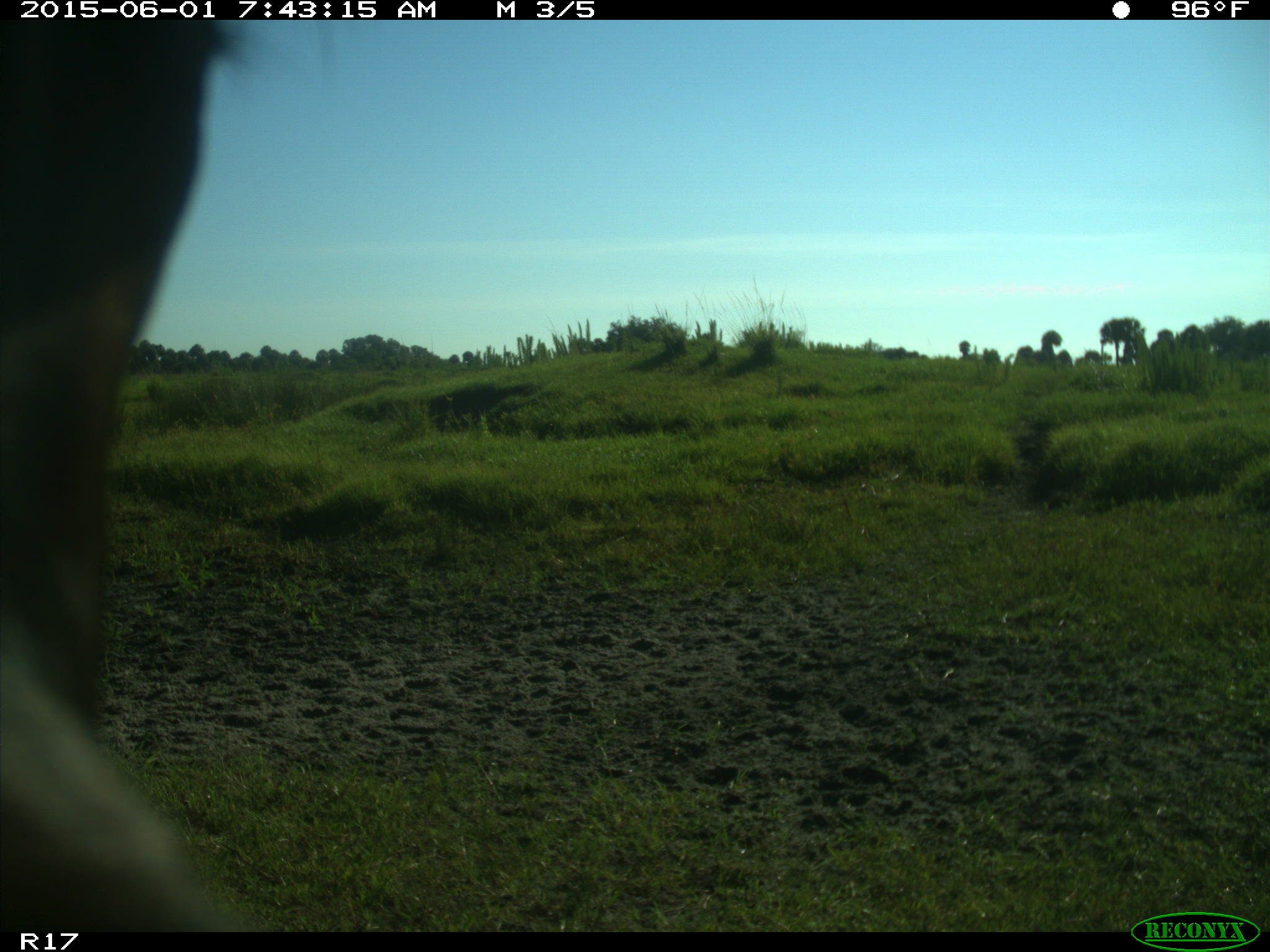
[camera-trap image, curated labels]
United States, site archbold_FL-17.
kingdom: Animalia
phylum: Chordata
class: Mammalia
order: Artiodactyla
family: Bovidae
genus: Bos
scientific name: Bos taurus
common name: domestic cow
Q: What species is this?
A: Bos taurus (domestic cow).